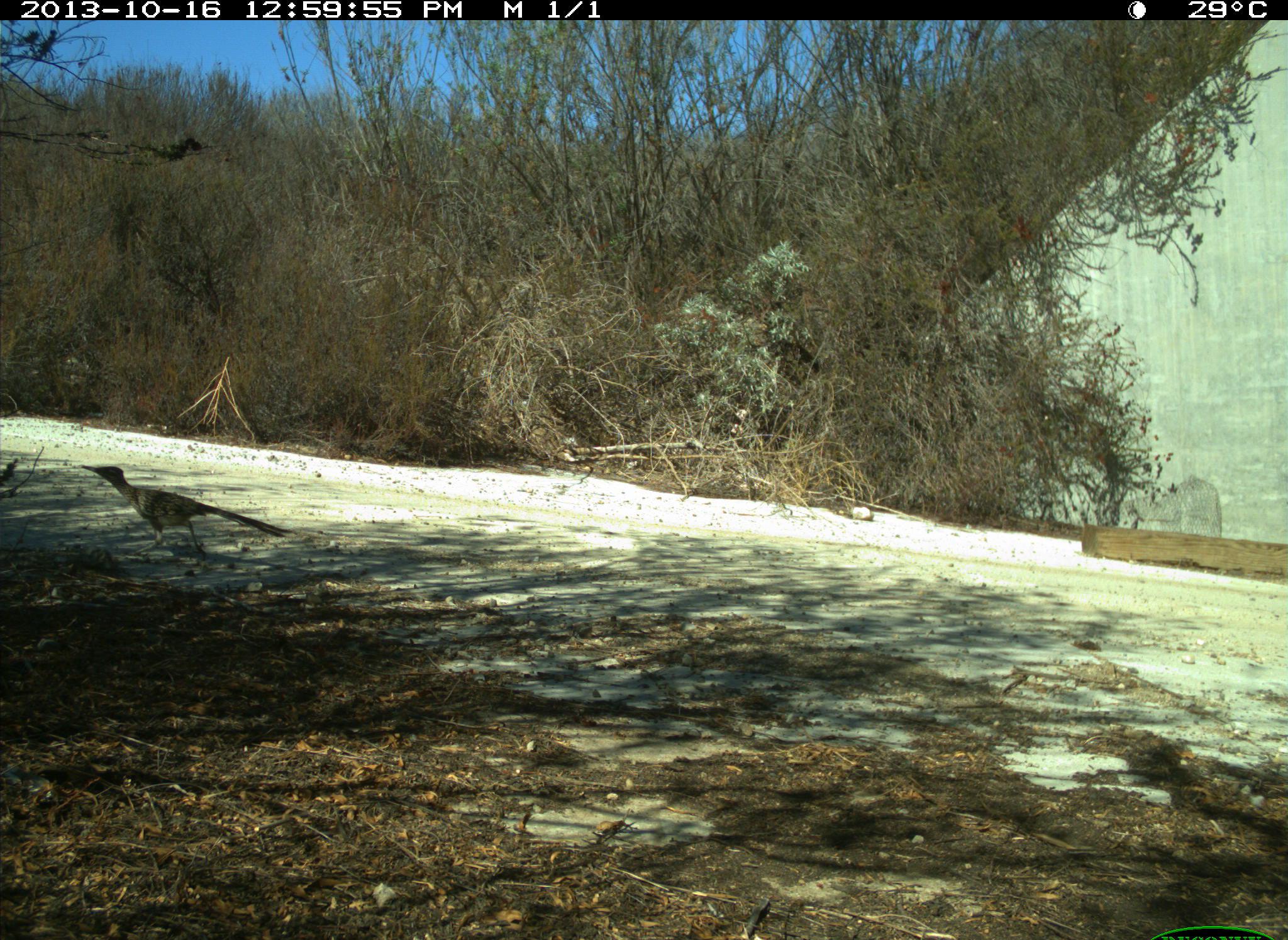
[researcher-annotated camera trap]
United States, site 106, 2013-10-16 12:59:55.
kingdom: Animalia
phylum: Chordata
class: Aves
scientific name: Aves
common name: bird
Bird (Aves).